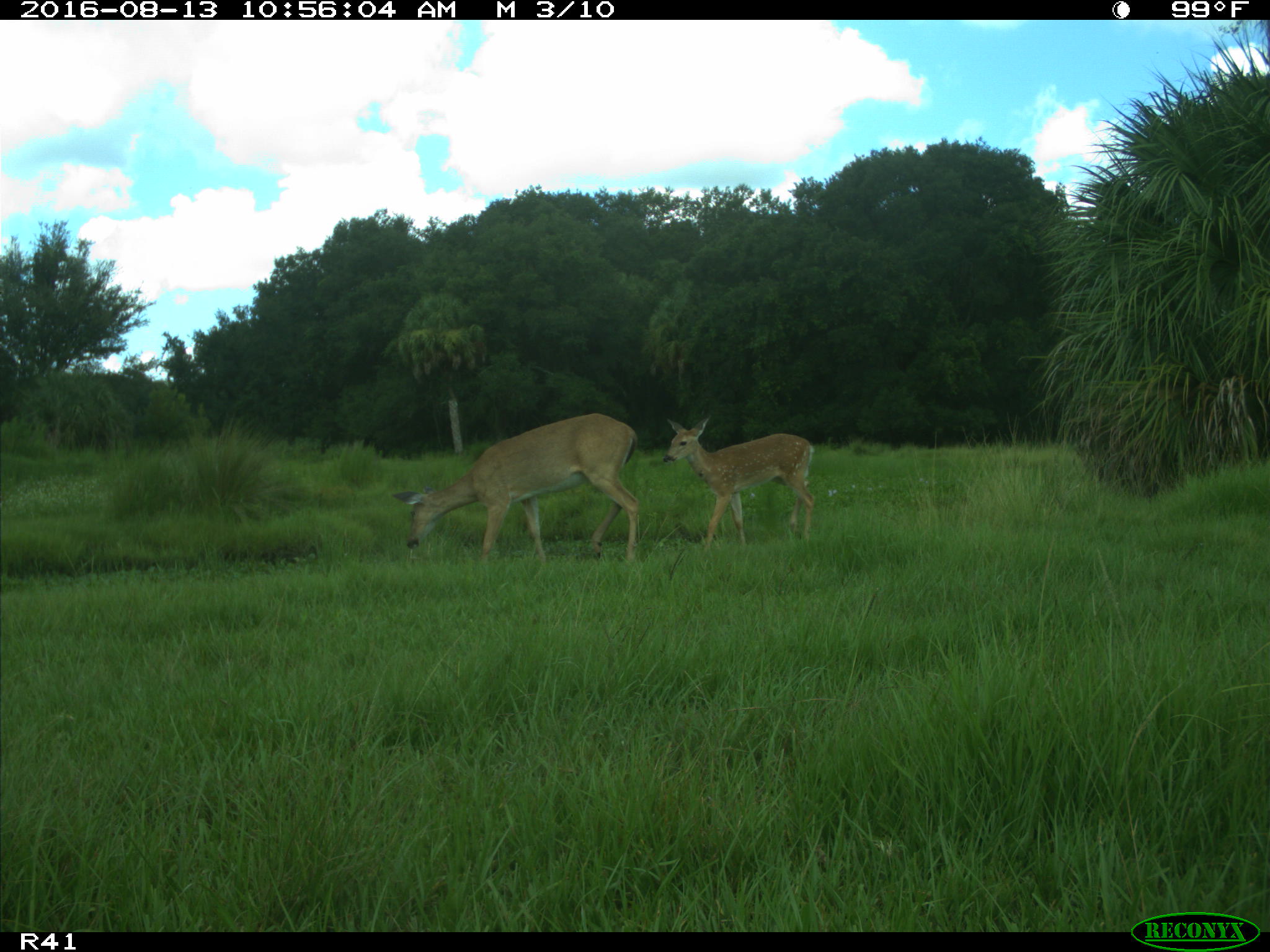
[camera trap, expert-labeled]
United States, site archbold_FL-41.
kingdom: Animalia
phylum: Chordata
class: Mammalia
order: Artiodactyla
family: Cervidae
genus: Odocoileus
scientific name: Odocoileus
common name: deer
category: unidentified deer